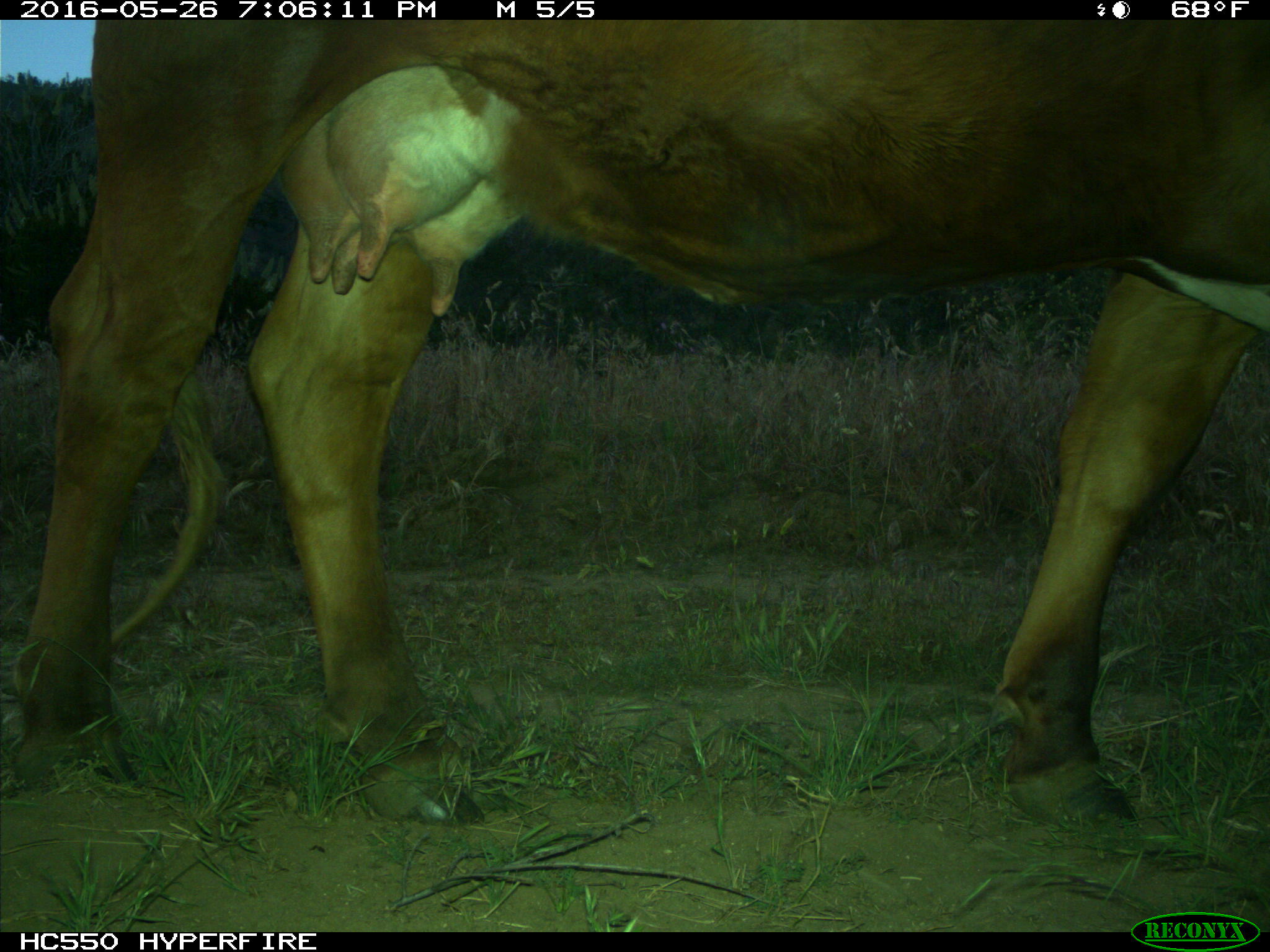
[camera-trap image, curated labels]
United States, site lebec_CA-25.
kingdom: Animalia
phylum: Chordata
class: Mammalia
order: Artiodactyla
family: Bovidae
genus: Bos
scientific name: Bos taurus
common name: domestic cow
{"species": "Bos taurus (domestic cow)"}